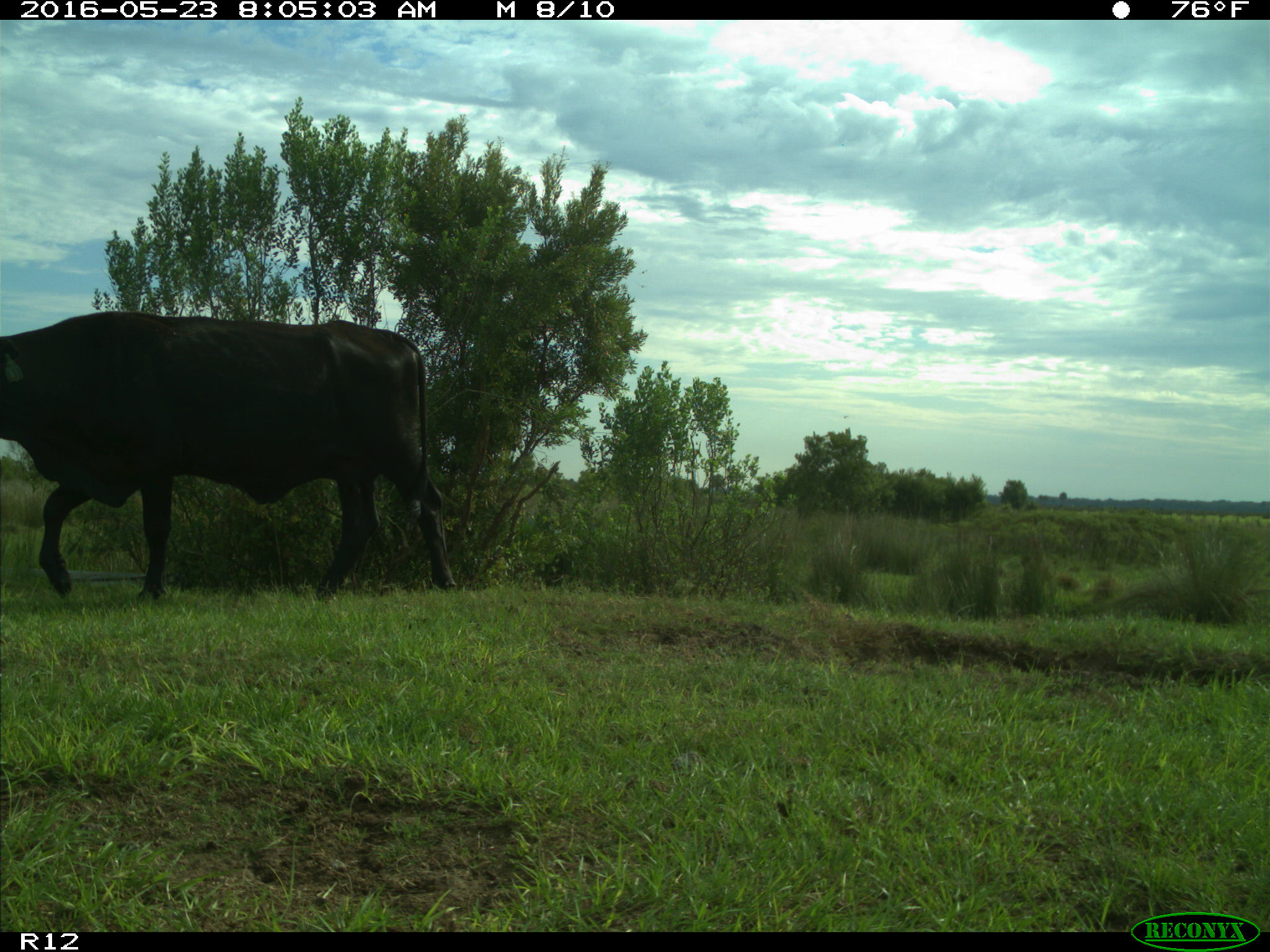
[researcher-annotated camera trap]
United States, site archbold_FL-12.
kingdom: Animalia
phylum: Chordata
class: Mammalia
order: Artiodactyla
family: Bovidae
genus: Bos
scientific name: Bos taurus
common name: domestic cow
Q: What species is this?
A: Bos taurus (domestic cow).